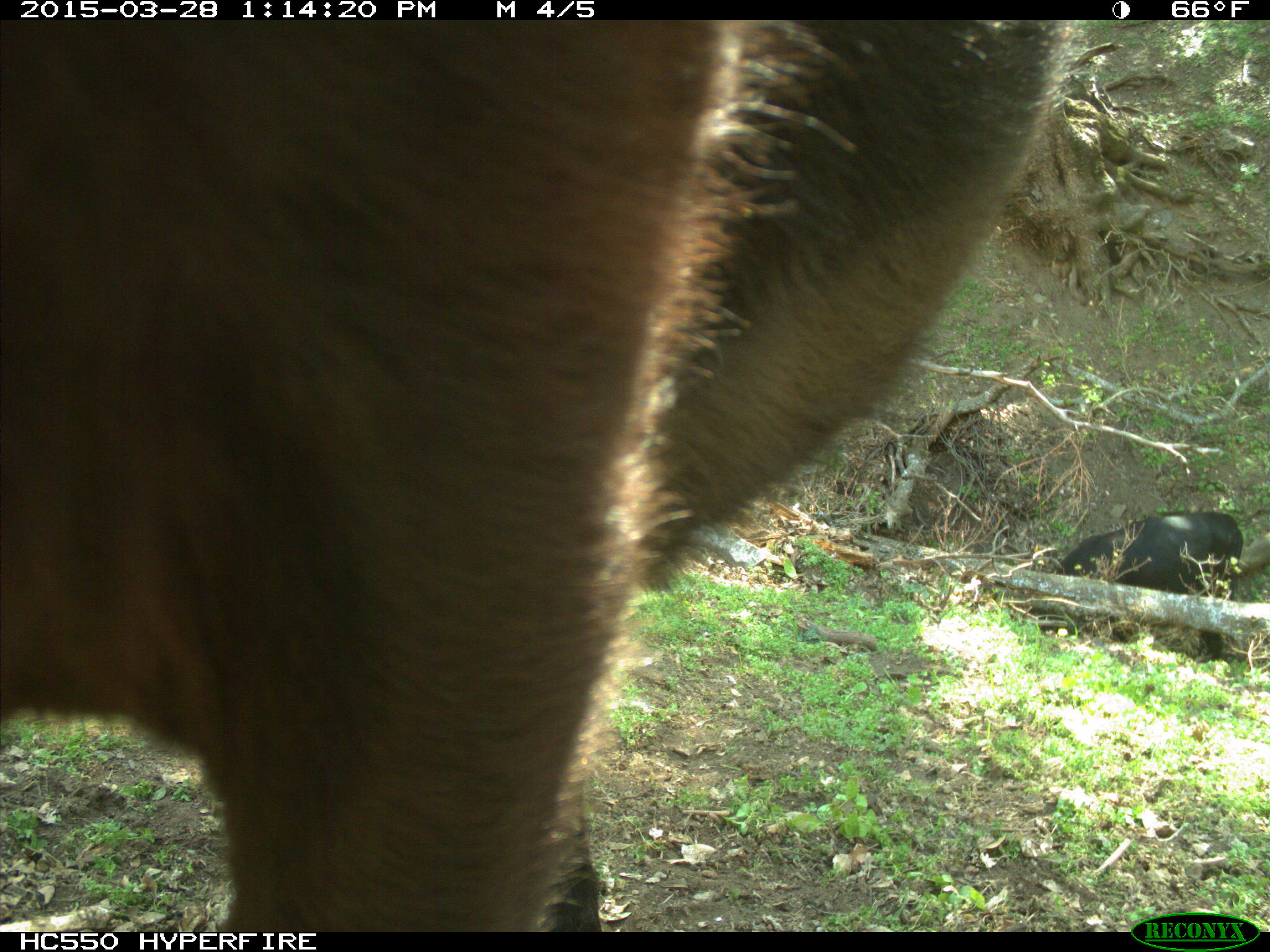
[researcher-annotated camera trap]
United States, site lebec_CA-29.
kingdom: Animalia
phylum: Chordata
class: Mammalia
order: Artiodactyla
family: Bovidae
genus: Bos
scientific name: Bos taurus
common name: domestic cow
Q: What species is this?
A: Bos taurus (domestic cow).